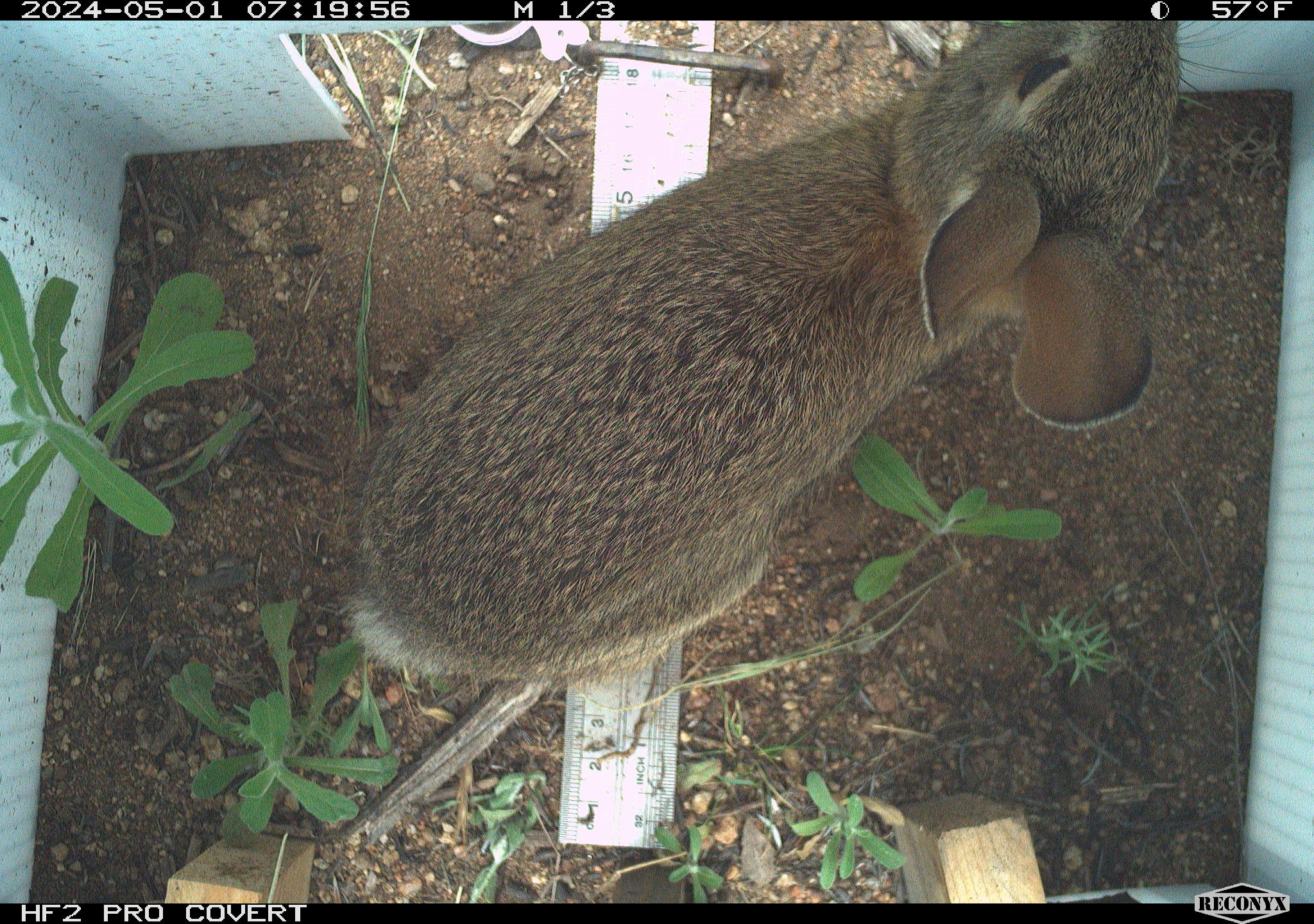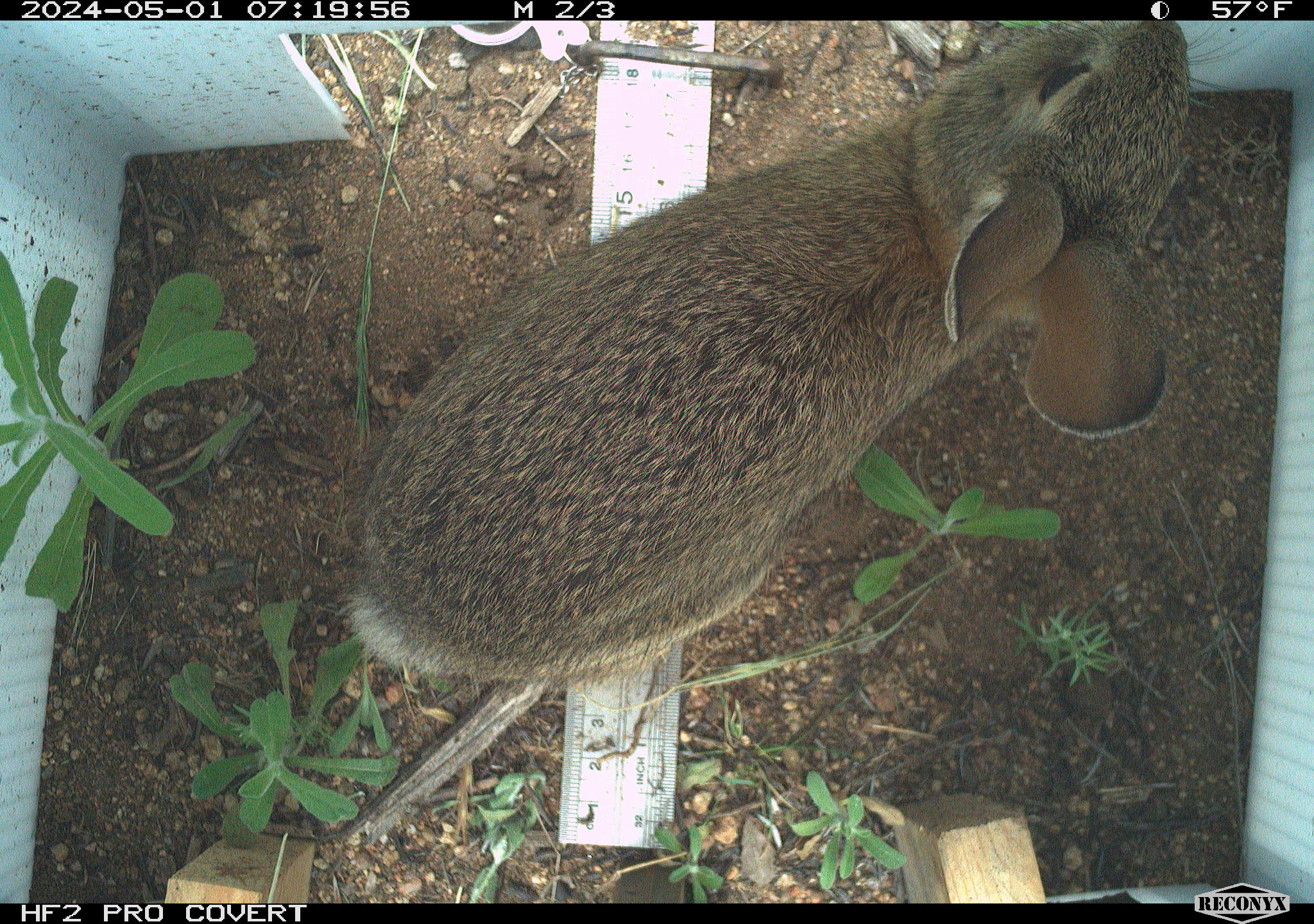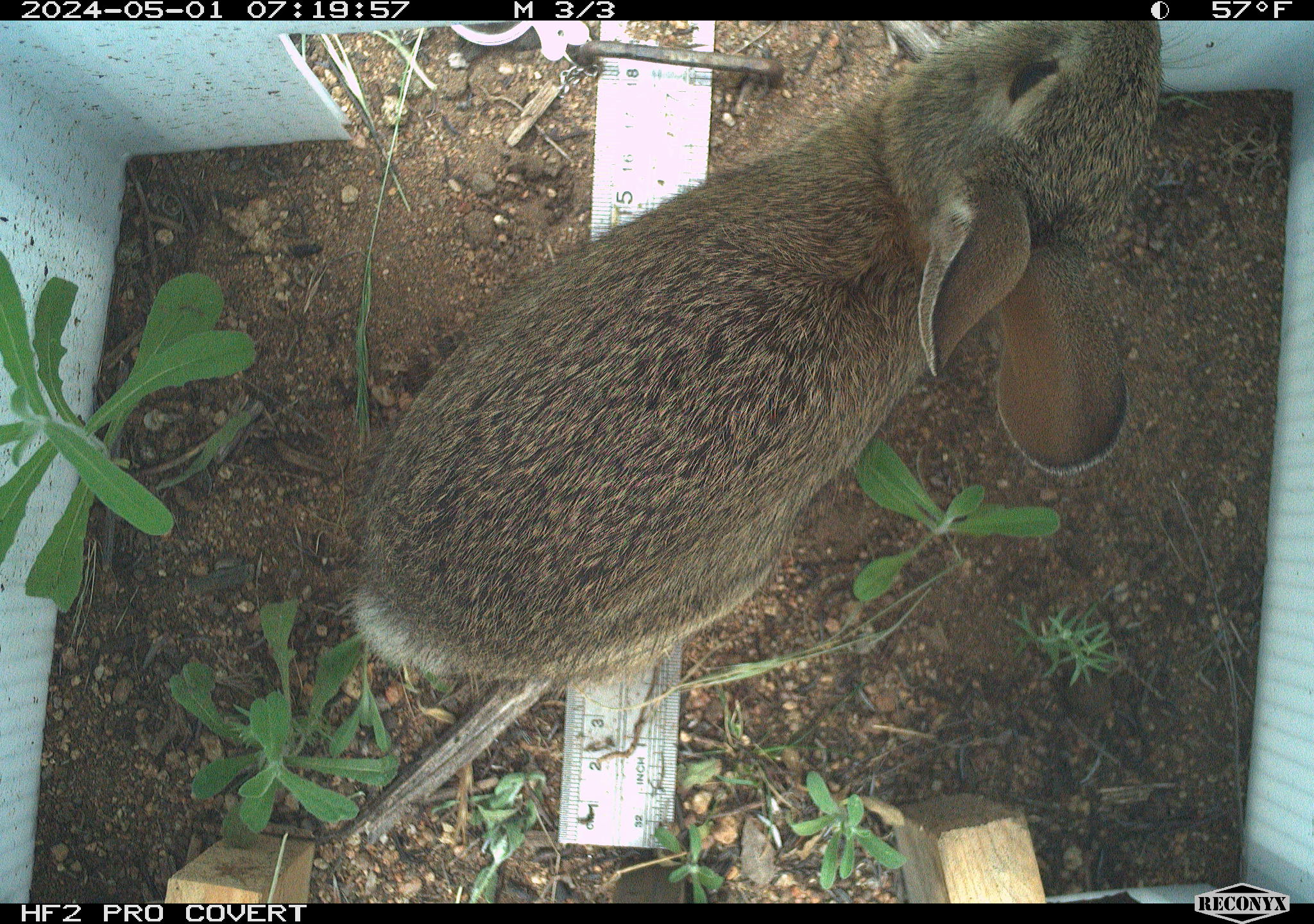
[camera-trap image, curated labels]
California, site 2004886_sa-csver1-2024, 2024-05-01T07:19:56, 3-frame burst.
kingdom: Animalia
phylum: Chordata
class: Mammalia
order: Lagomorpha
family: Leporidae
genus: Sylvilagus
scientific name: Sylvilagus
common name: cottontail rabbits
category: sylvilagus species